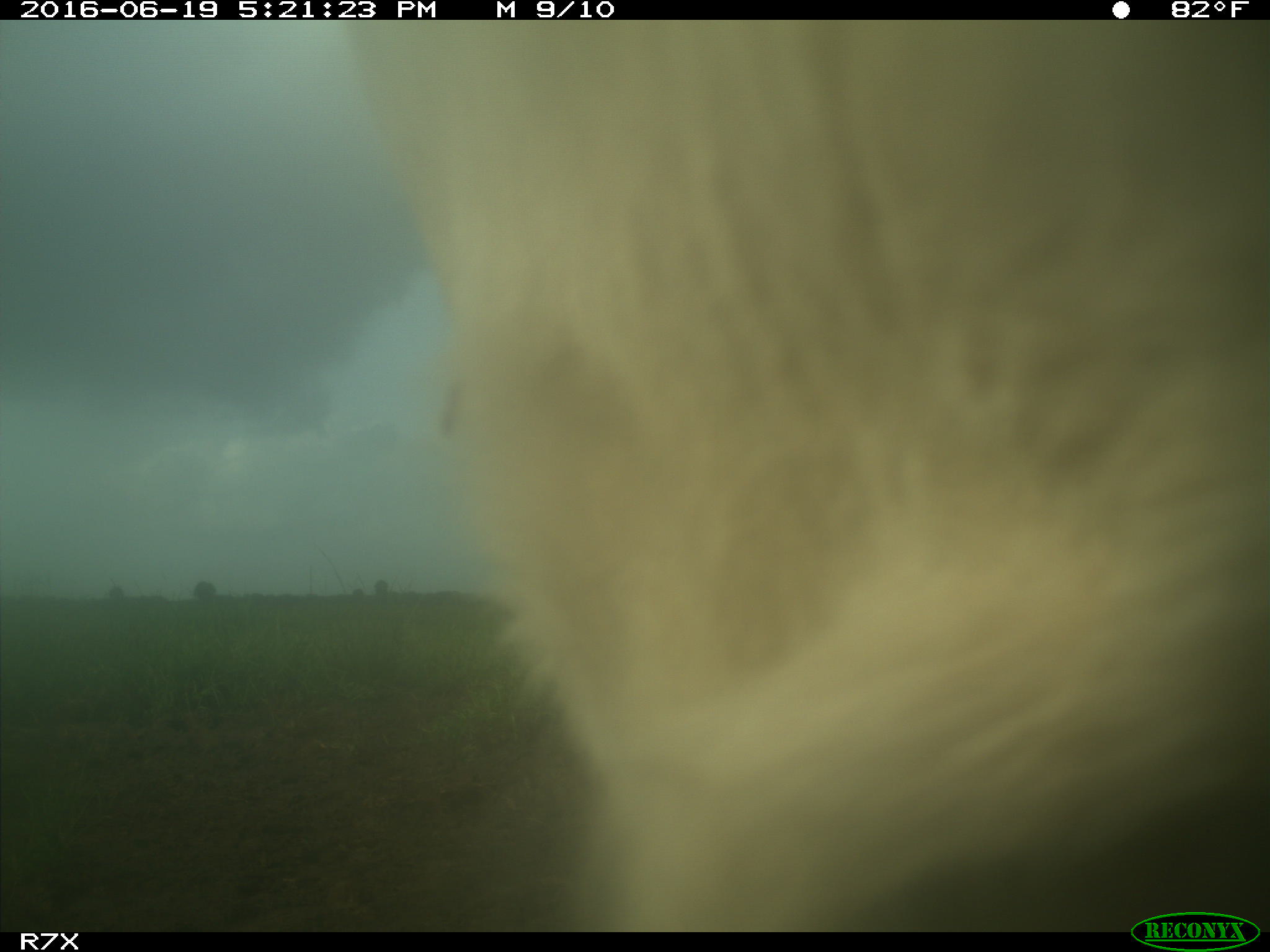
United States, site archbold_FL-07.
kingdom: Animalia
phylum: Chordata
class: Mammalia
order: Artiodactyla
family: Bovidae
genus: Bos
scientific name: Bos taurus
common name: domestic cow